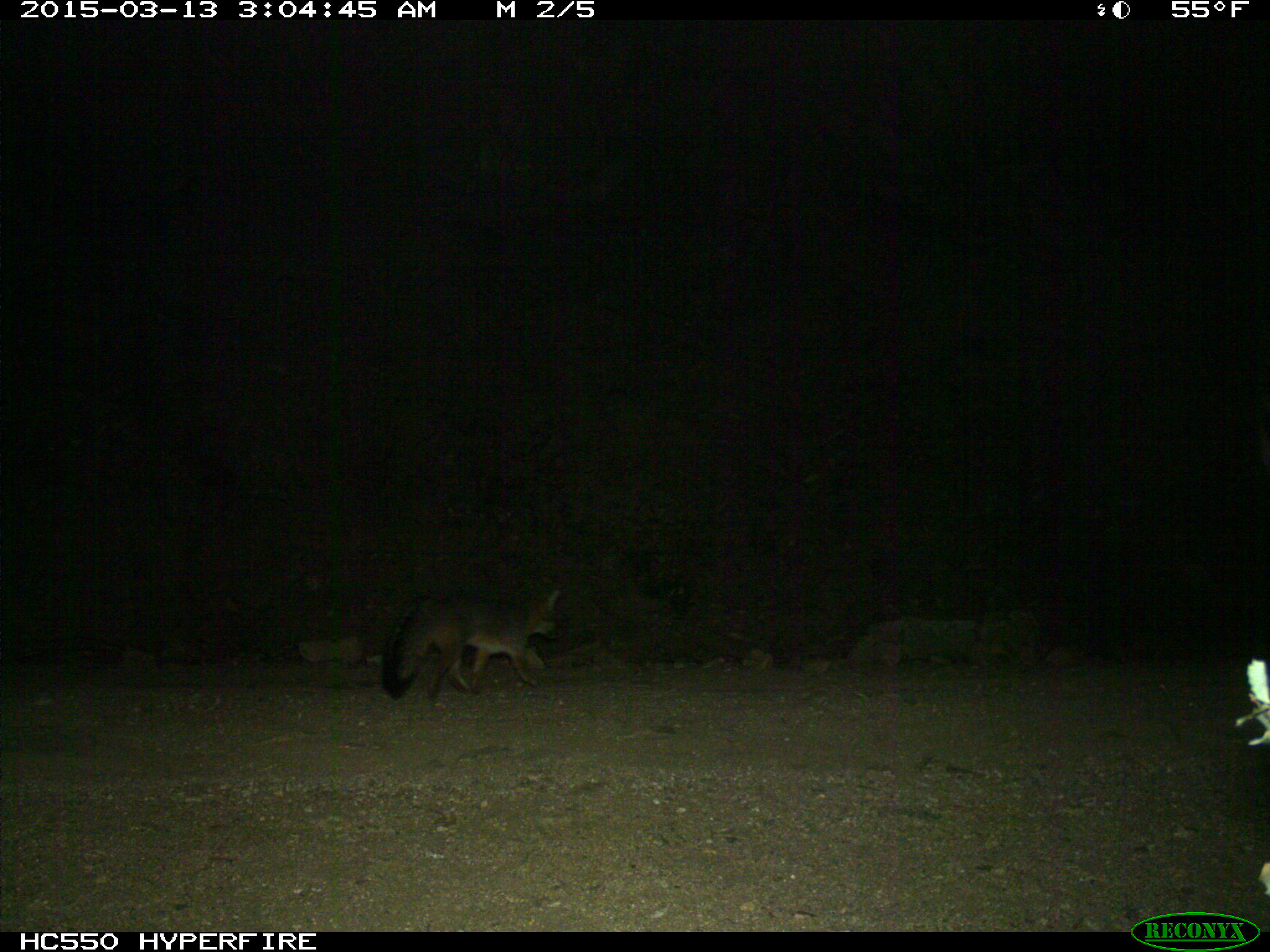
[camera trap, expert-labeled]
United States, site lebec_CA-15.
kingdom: Animalia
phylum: Chordata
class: Mammalia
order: Carnivora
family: Canidae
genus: Urocyon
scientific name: Urocyon cinereoargenteus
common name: gray fox